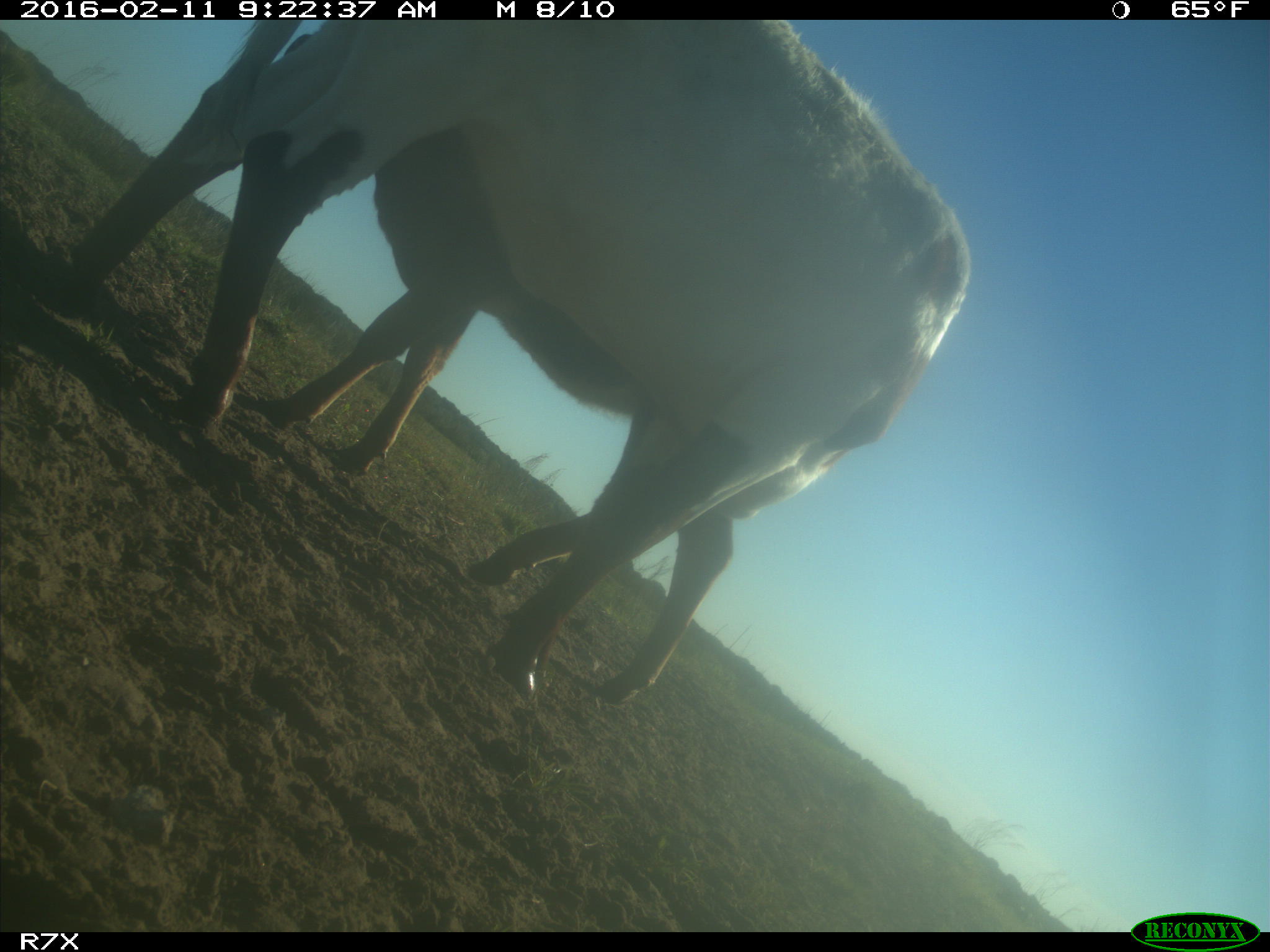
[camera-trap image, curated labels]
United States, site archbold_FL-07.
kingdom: Animalia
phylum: Chordata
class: Mammalia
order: Artiodactyla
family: Bovidae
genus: Bos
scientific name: Bos taurus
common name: domestic cow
Bos taurus (domestic cow).